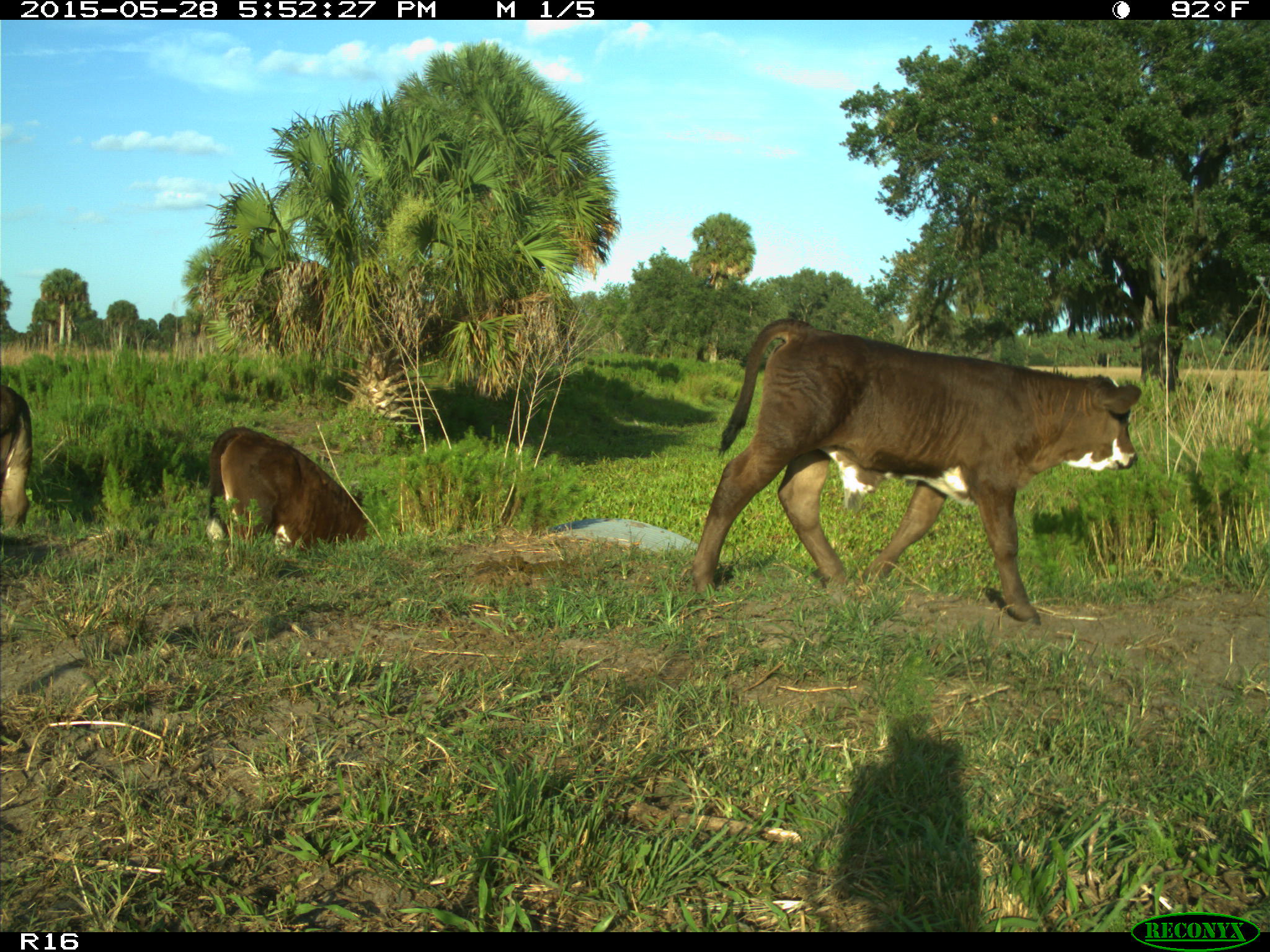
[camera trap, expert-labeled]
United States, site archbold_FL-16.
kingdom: Animalia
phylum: Chordata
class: Mammalia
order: Artiodactyla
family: Bovidae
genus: Bos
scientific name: Bos taurus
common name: domestic cow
Bos taurus (domestic cow).